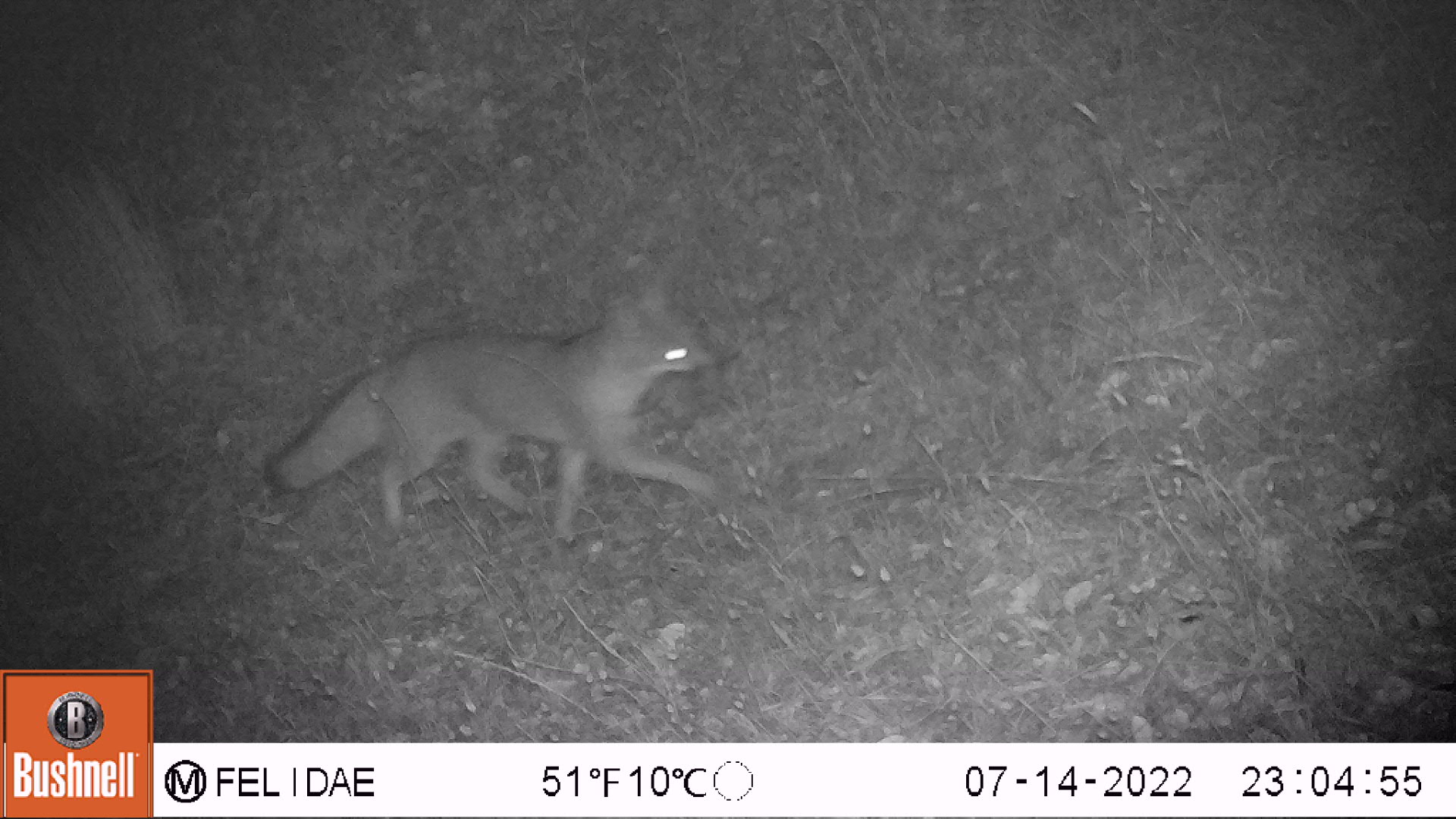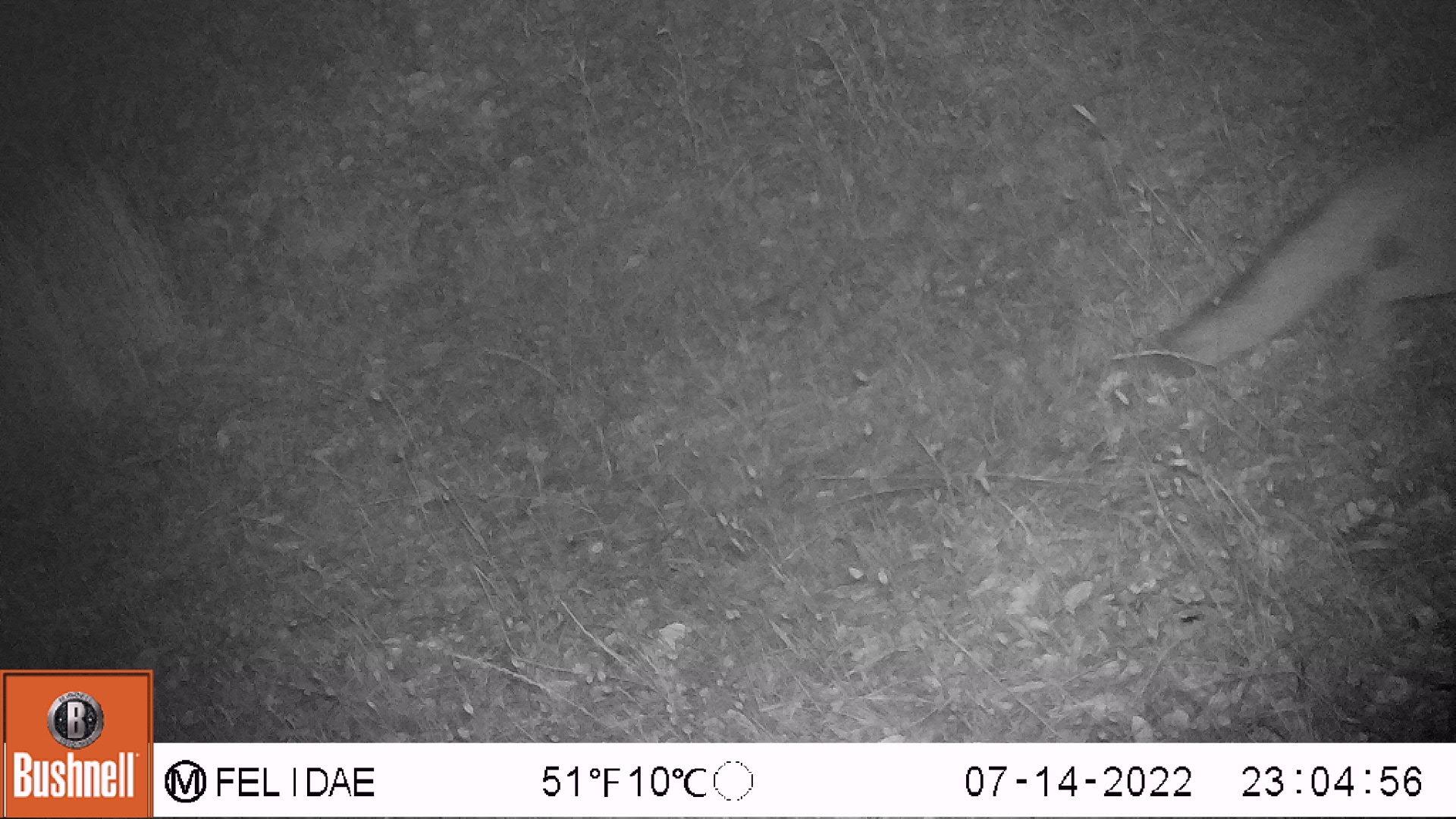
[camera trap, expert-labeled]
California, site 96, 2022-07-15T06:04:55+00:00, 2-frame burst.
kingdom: Animalia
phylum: Chordata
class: Mammalia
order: Carnivora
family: Canidae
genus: Urocyon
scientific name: Urocyon cinereoargenteus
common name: gray fox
Gray fox (Urocyon cinereoargenteus).